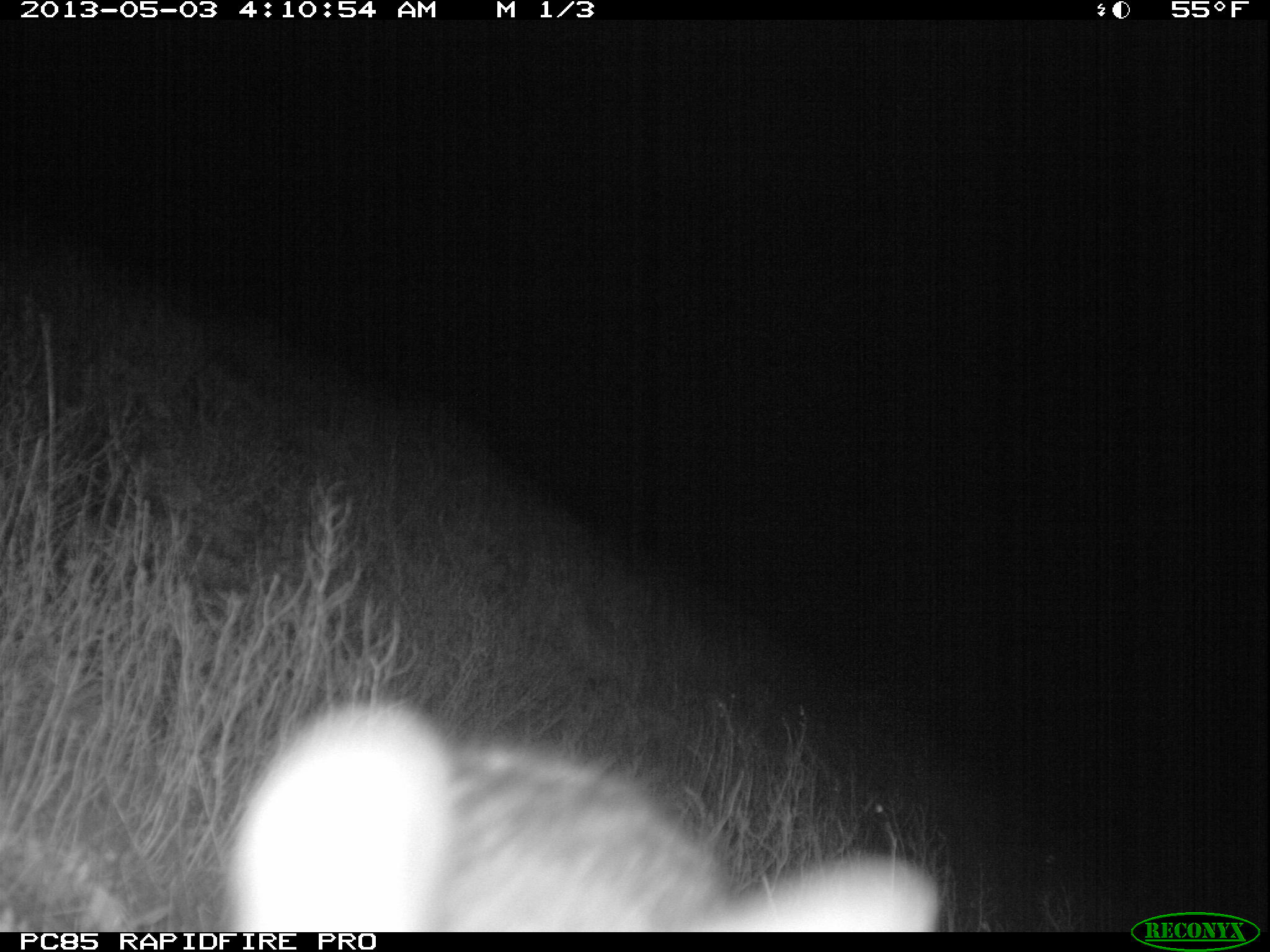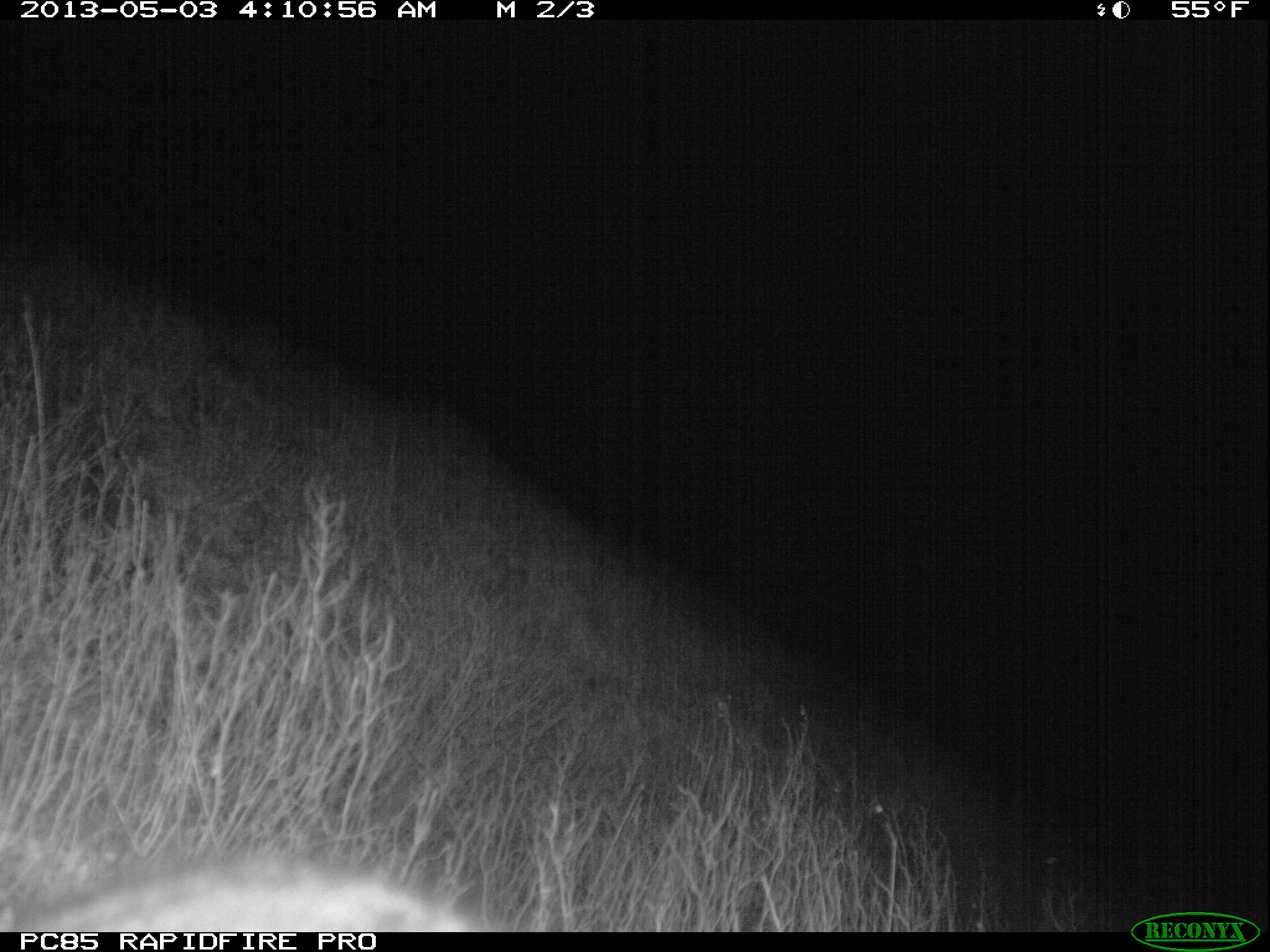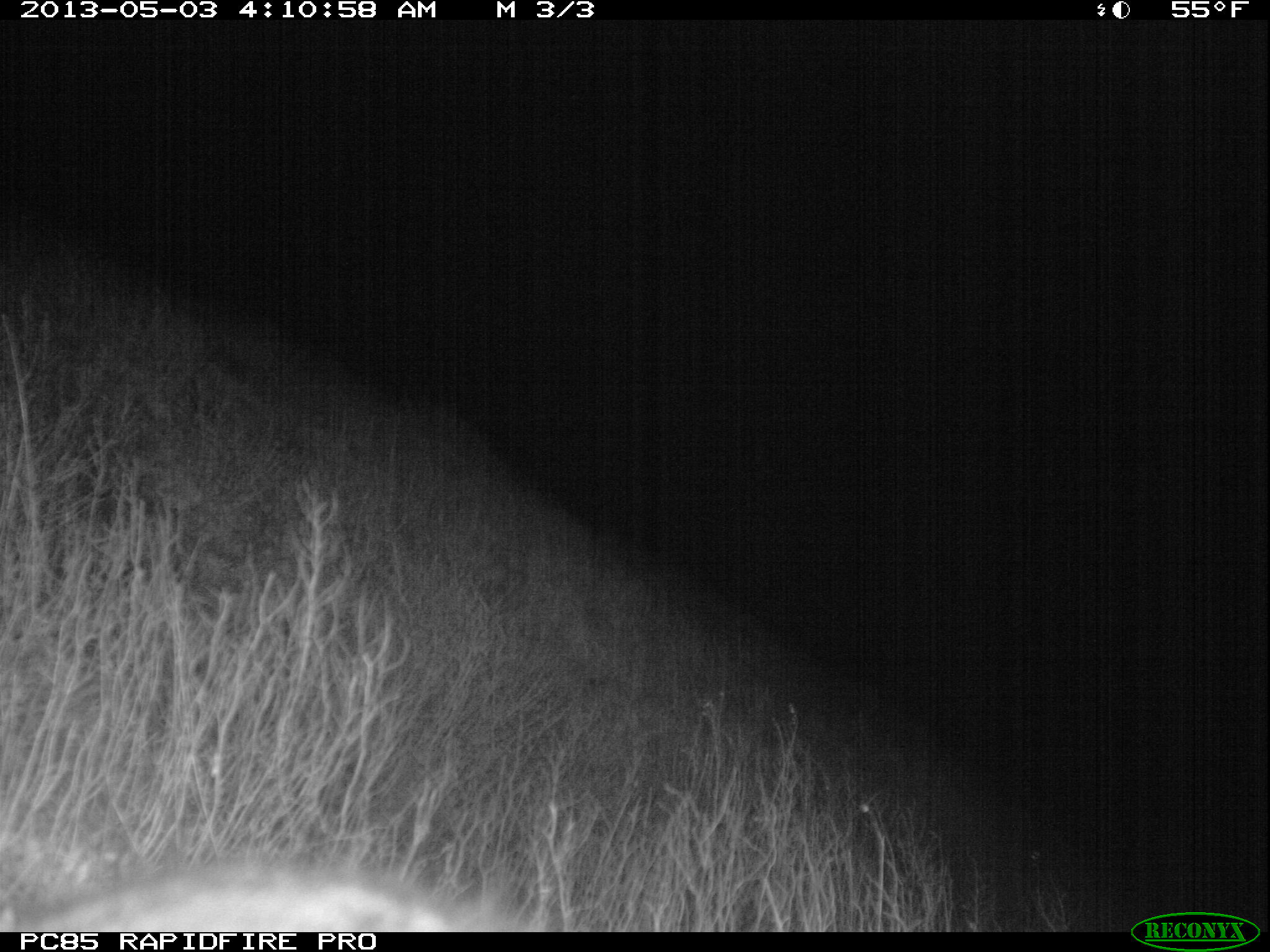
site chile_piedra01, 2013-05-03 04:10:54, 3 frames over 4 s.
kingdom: Animalia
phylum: Chordata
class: Mammalia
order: Lagomorpha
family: Leporidae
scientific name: Leporidae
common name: rabbits and hares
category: rabbit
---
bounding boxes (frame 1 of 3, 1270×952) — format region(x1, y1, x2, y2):
rabbit: region(205, 705, 938, 932)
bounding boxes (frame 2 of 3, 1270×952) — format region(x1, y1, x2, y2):
rabbit: region(4, 851, 487, 932)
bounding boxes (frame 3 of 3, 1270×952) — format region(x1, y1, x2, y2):
rabbit: region(3, 852, 542, 933)